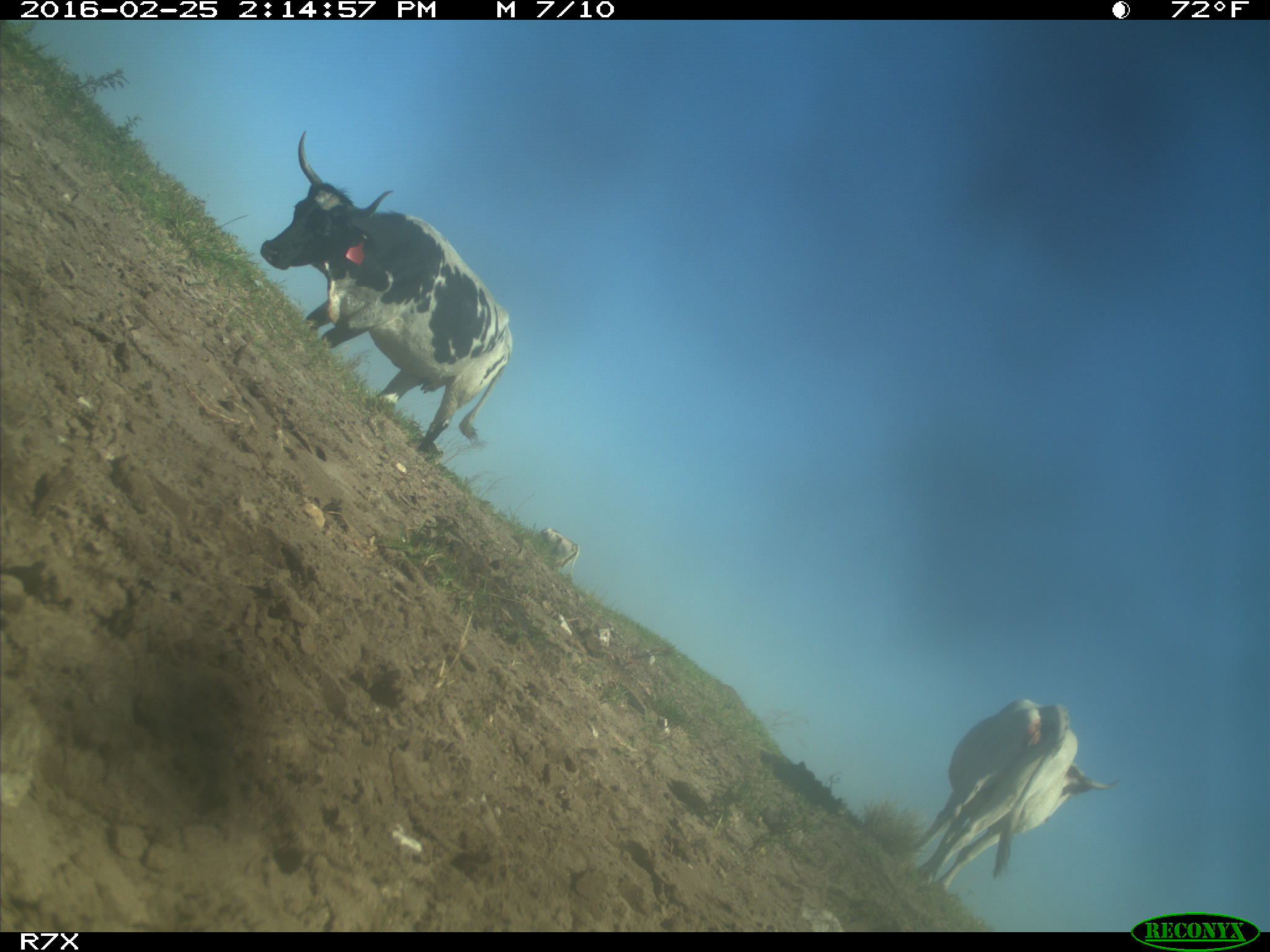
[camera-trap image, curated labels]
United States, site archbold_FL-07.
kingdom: Animalia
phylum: Chordata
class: Mammalia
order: Artiodactyla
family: Bovidae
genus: Bos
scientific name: Bos taurus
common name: domestic cow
Bos taurus (domestic cow).